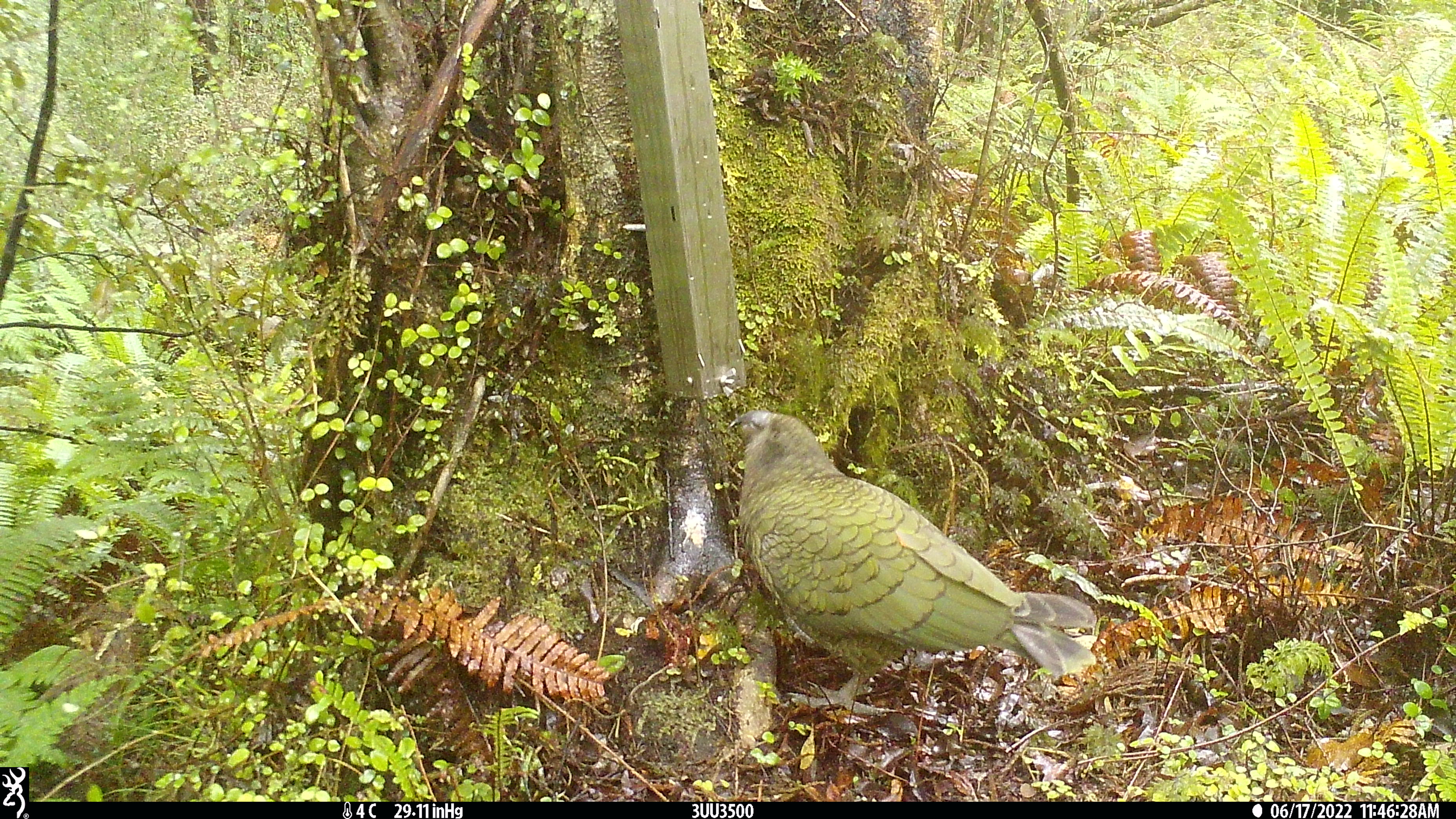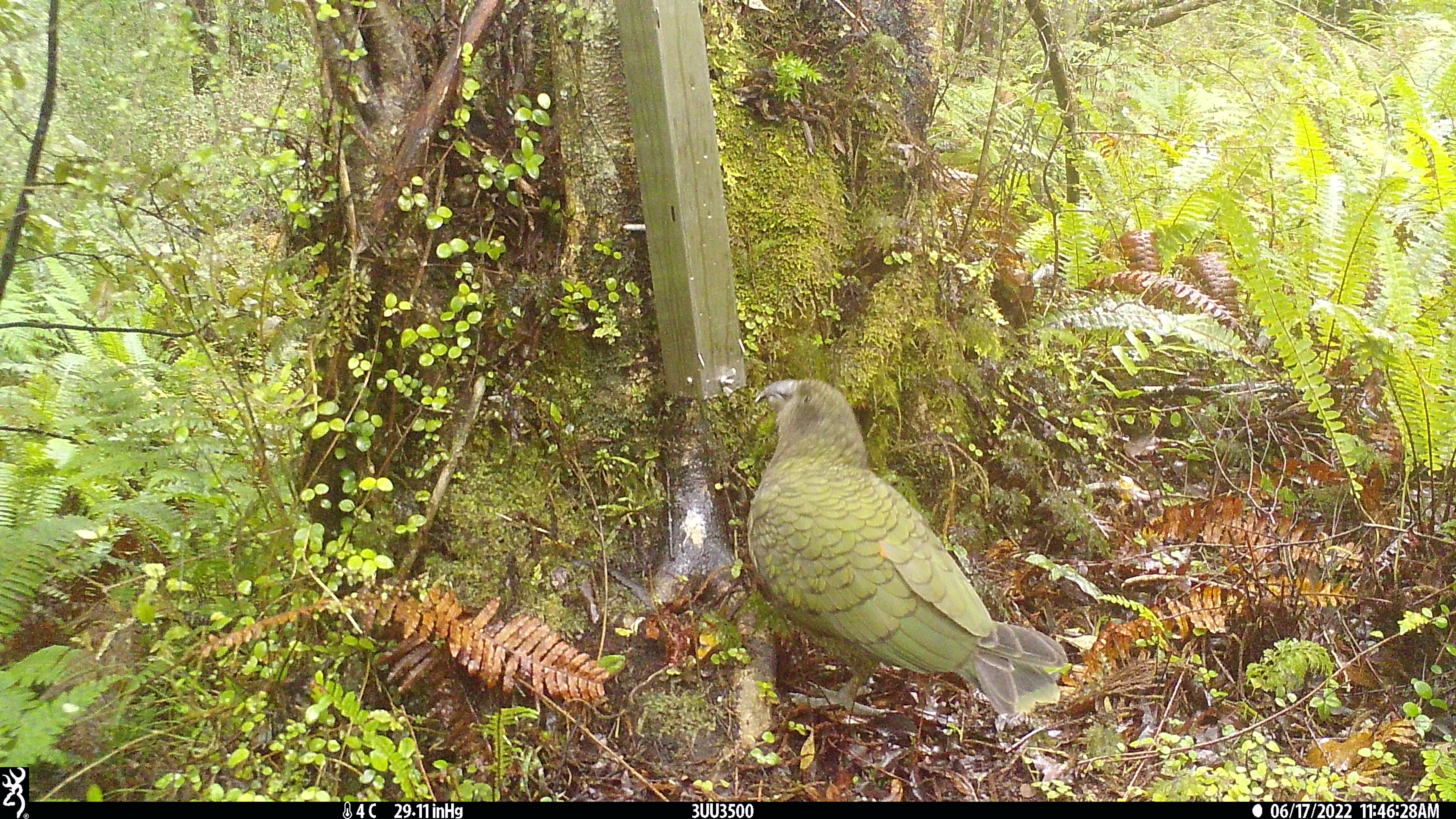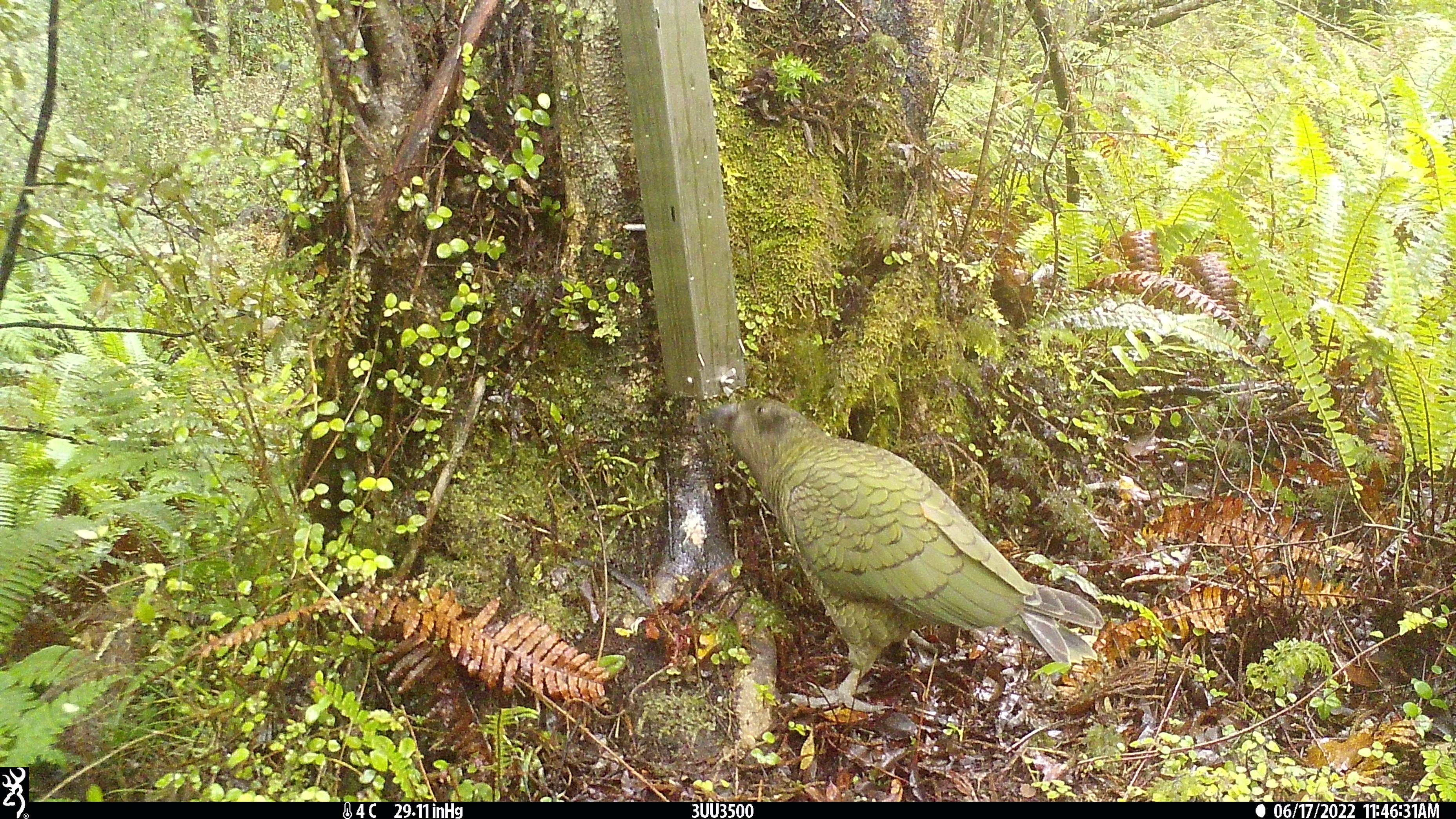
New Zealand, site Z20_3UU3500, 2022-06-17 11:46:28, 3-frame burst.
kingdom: Animalia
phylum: Chordata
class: Aves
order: Psittaciformes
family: Strigopidae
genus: Nestor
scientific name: Nestor notabilis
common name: kea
Kea (Nestor notabilis).